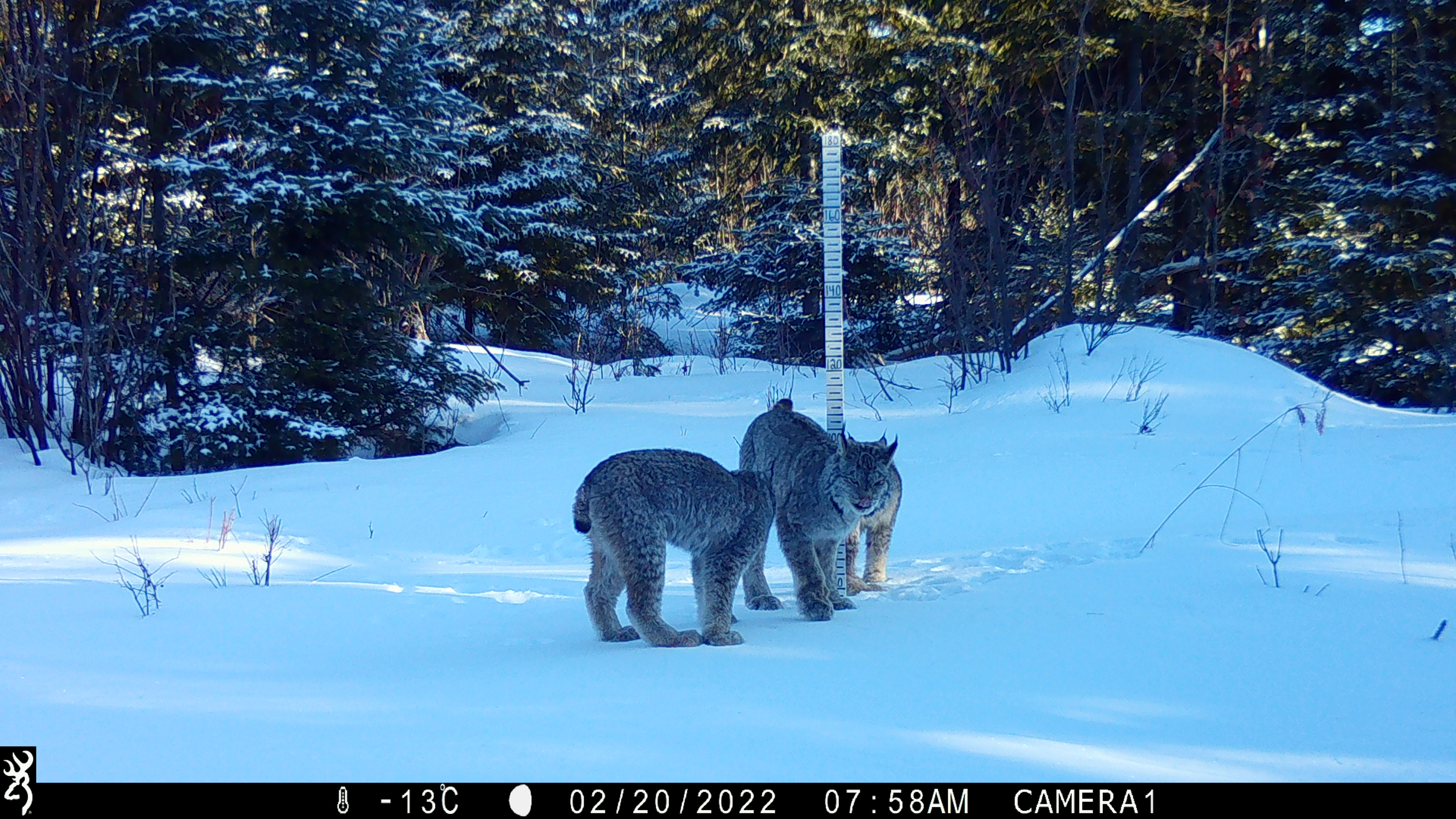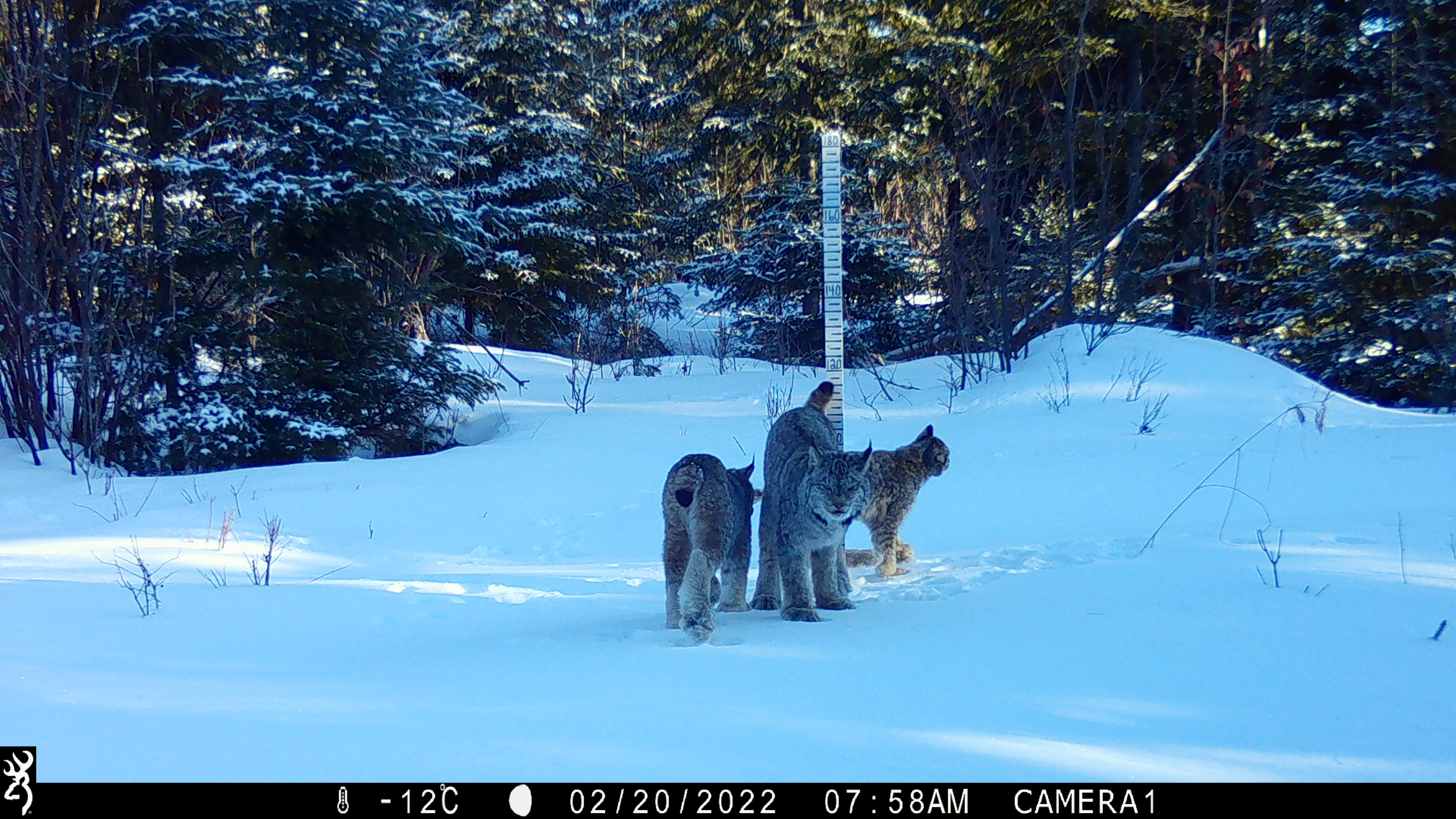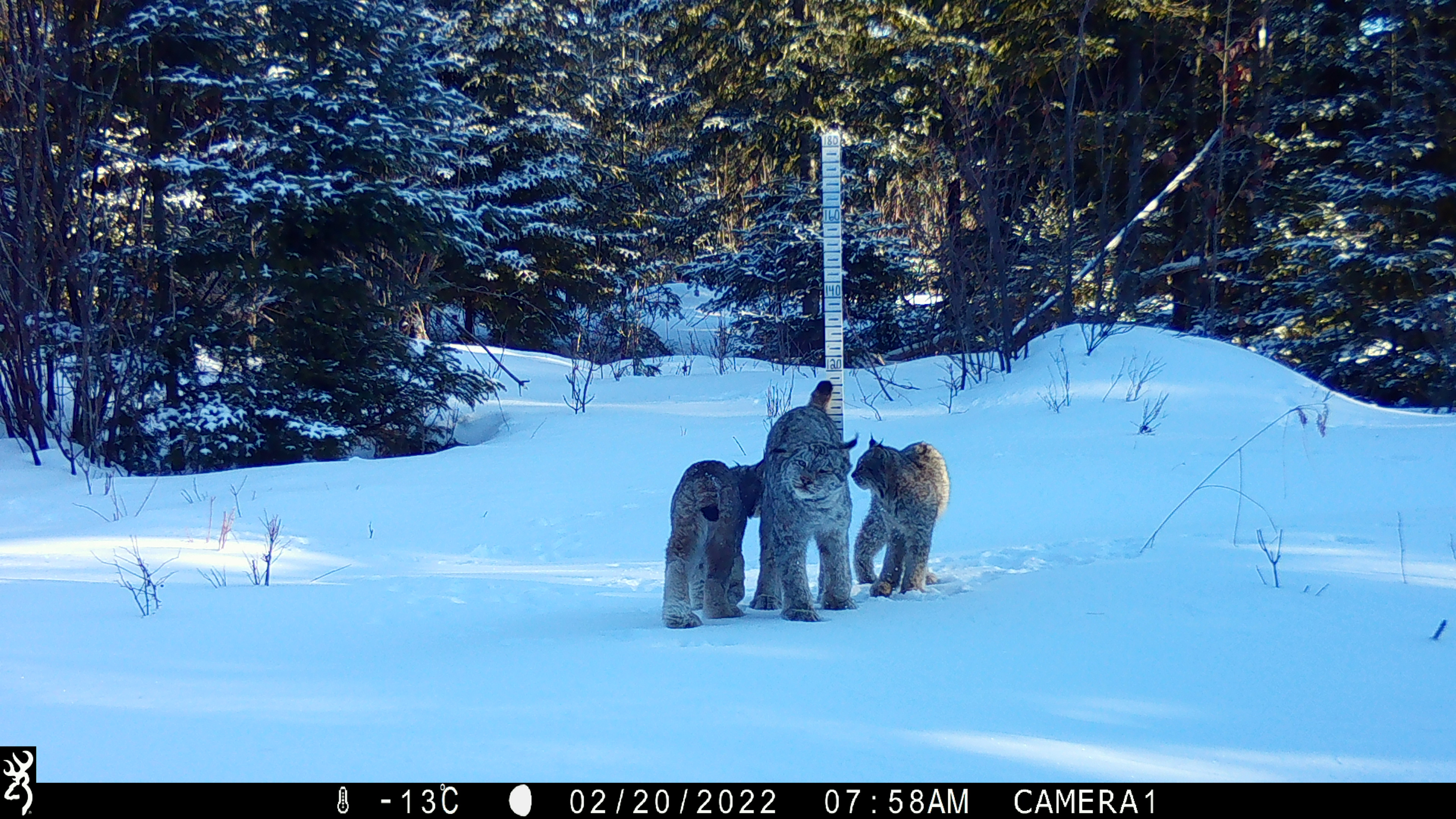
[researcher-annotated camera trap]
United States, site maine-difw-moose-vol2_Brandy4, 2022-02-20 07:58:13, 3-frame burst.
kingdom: Animalia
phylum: Chordata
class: Mammalia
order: Carnivora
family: Felidae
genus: Lynx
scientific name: Lynx canadensis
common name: canada lynx